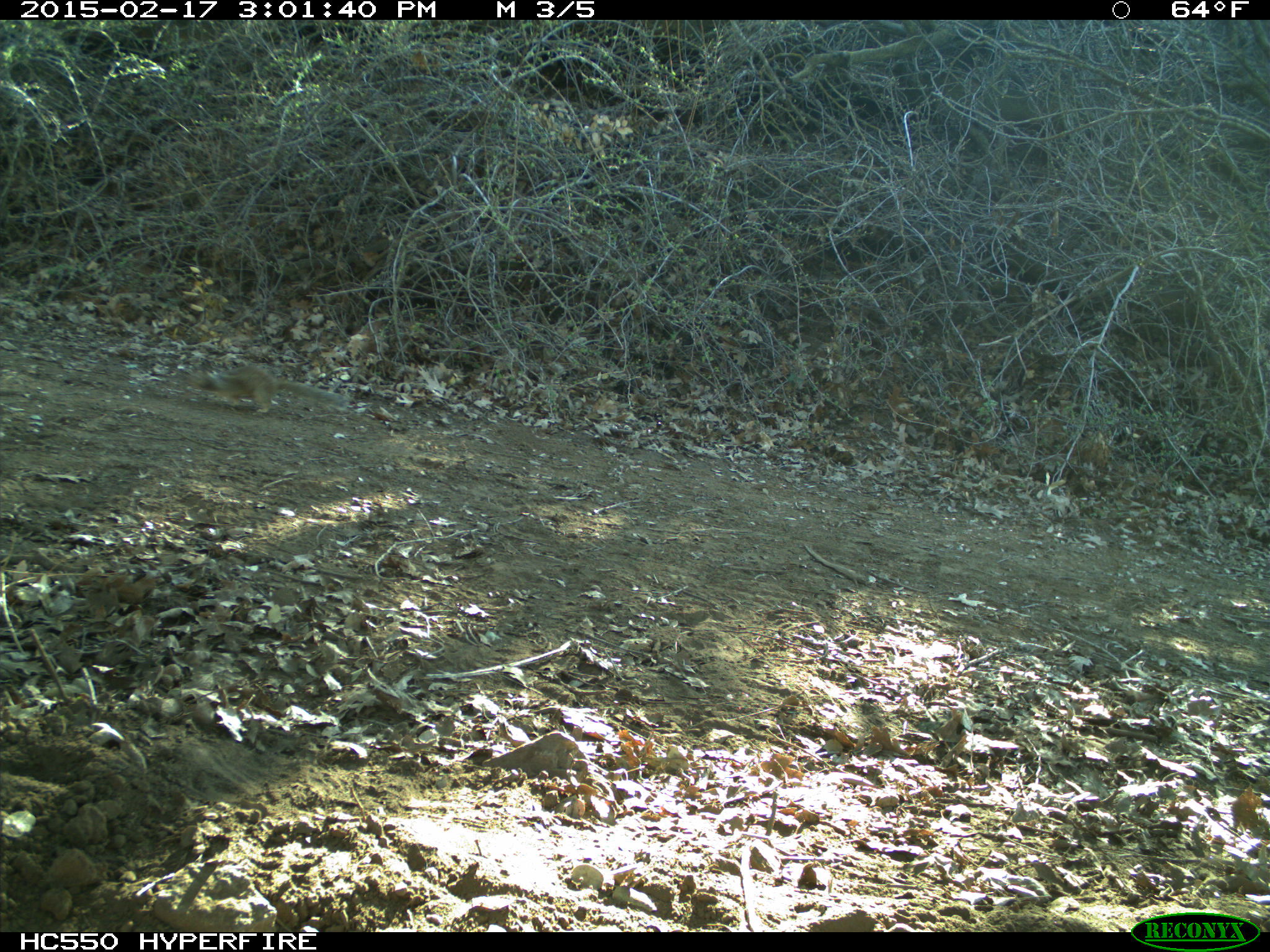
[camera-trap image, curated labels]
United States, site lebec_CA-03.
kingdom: Animalia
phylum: Chordata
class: Mammalia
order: Rodentia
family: Sciuridae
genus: Otospermophilus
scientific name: Otospermophilus beecheyi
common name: california ground squirrel